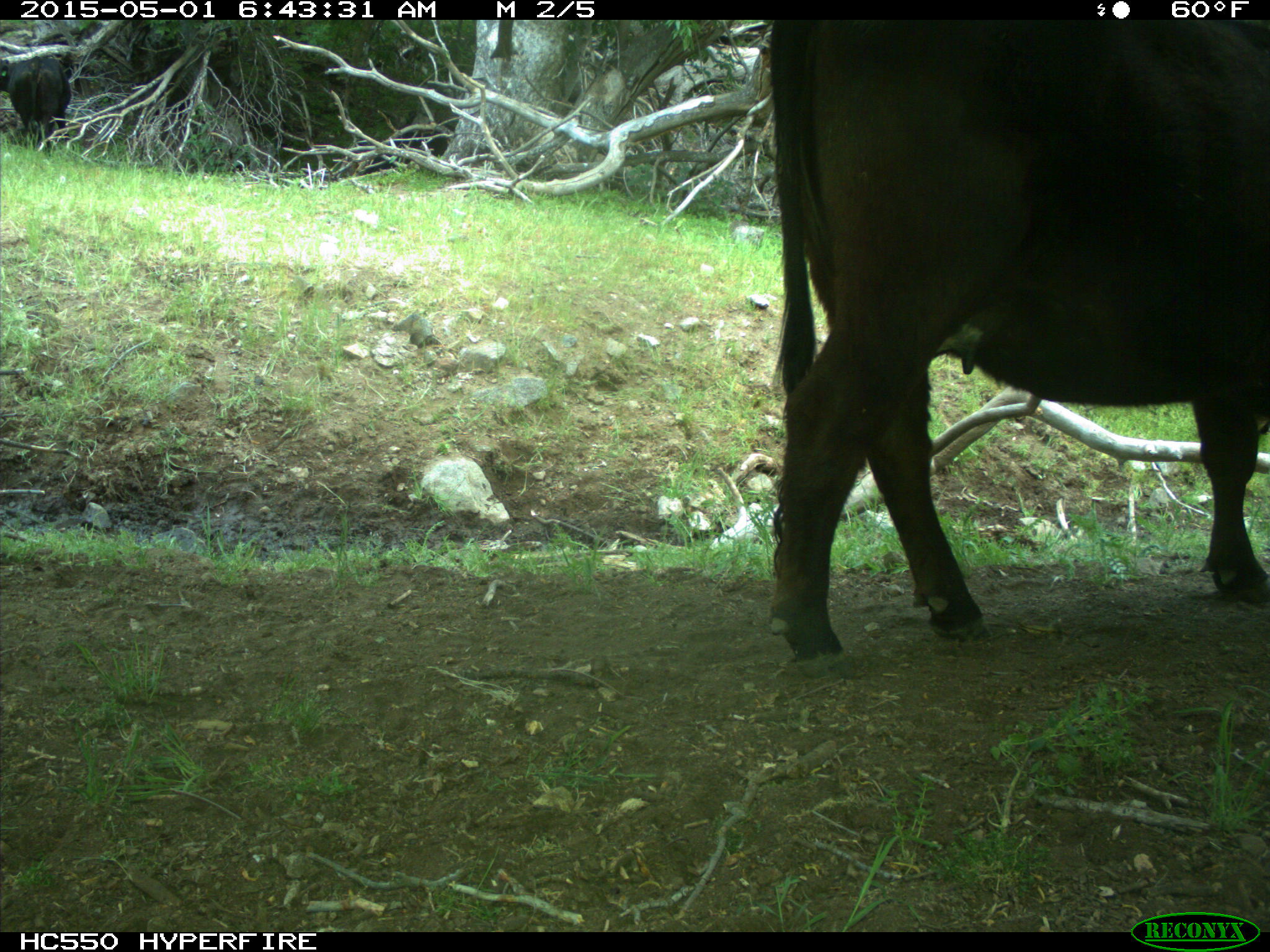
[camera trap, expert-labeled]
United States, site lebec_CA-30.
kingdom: Animalia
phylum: Chordata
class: Mammalia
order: Artiodactyla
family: Bovidae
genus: Bos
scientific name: Bos taurus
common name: domestic cow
Bos taurus (domestic cow).